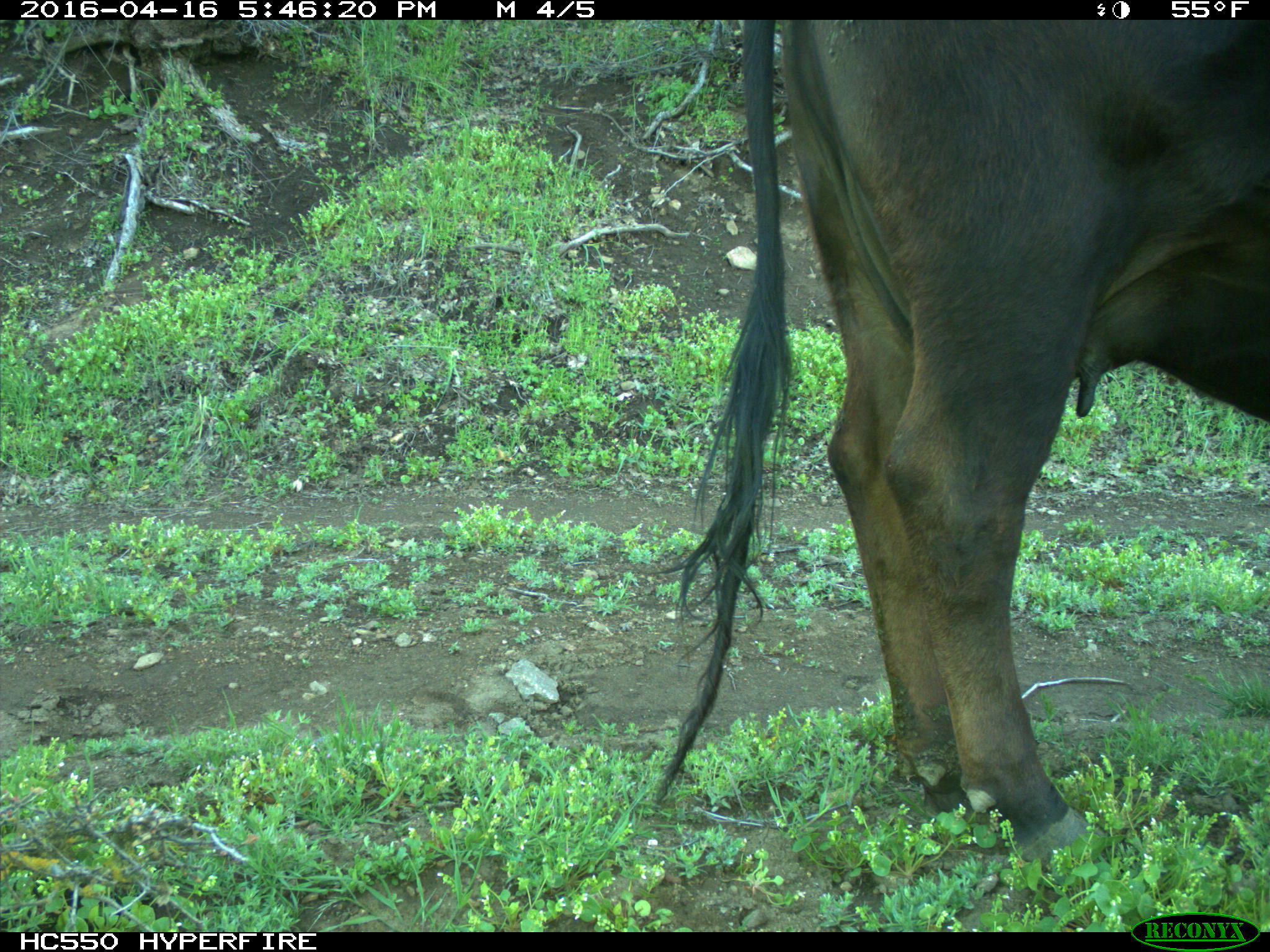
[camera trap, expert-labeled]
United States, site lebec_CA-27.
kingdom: Animalia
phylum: Chordata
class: Mammalia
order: Artiodactyla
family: Bovidae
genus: Bos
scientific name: Bos taurus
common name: domestic cow